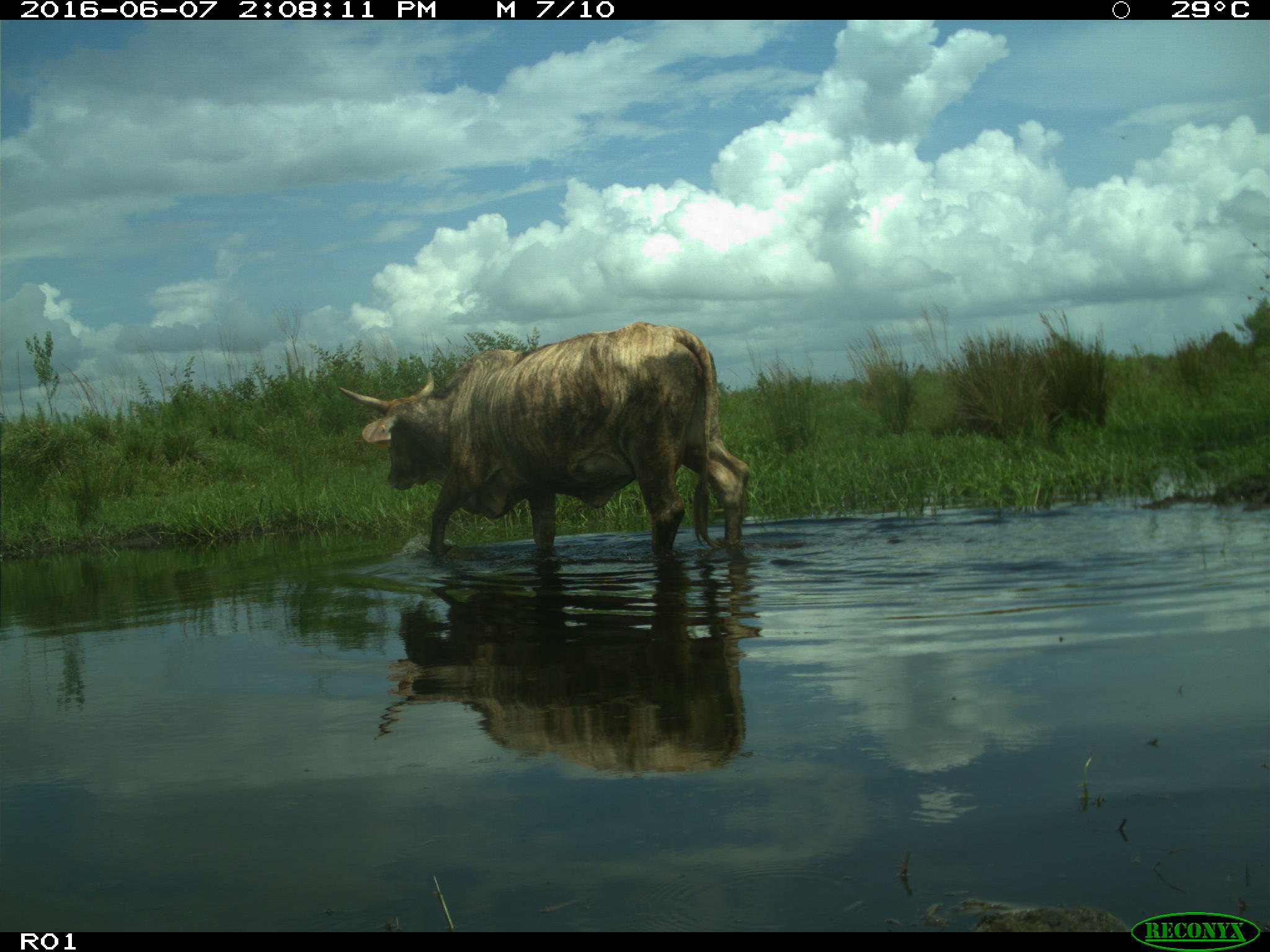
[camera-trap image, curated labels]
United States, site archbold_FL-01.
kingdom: Animalia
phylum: Chordata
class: Mammalia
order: Artiodactyla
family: Bovidae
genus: Bos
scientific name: Bos taurus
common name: domestic cow